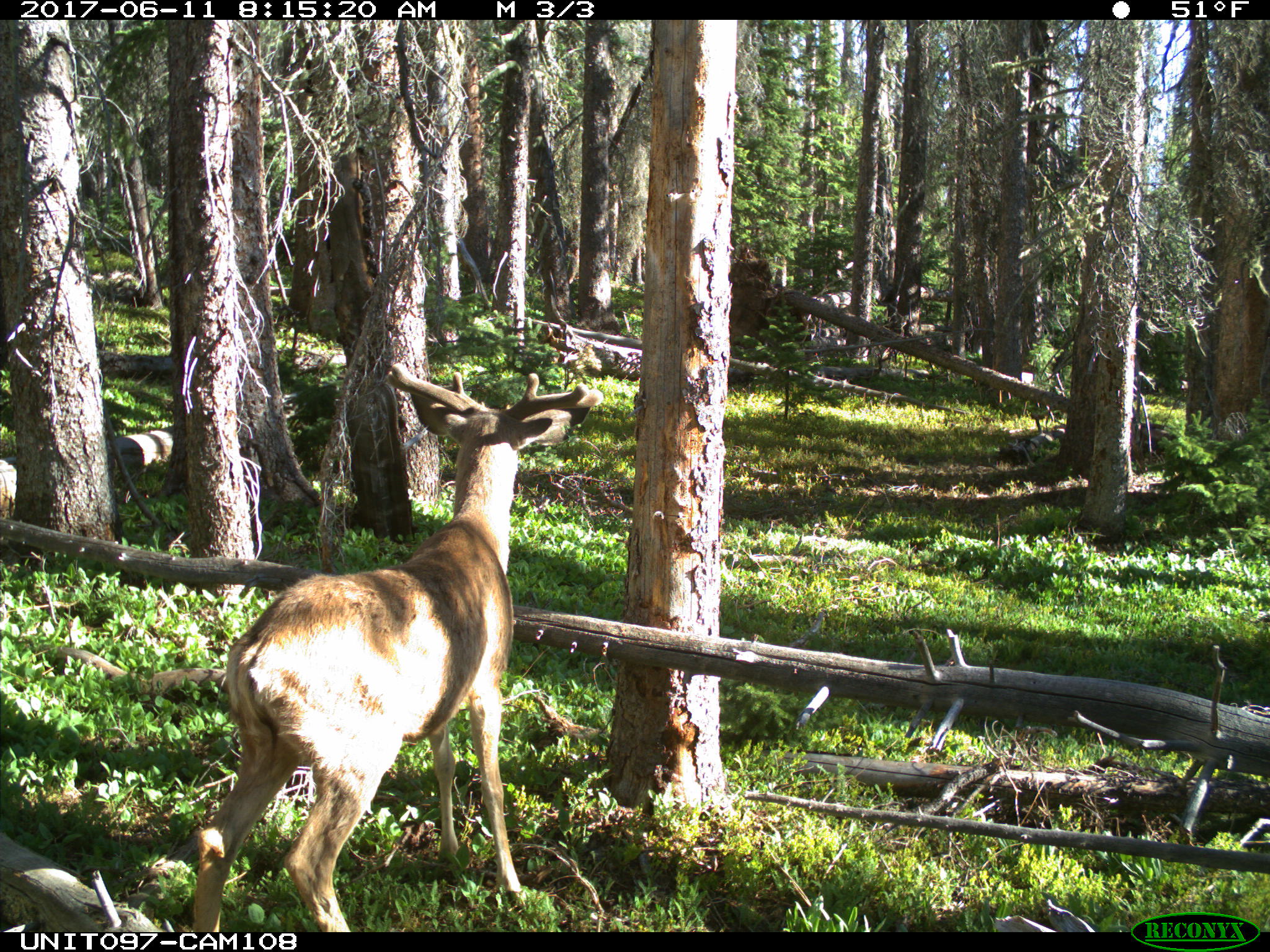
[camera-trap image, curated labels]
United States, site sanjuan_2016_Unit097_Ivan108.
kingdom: Animalia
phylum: Chordata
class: Mammalia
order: Artiodactyla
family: Cervidae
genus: Odocoileus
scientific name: Odocoileus hemionus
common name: mule deer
Odocoileus hemionus (mule deer).